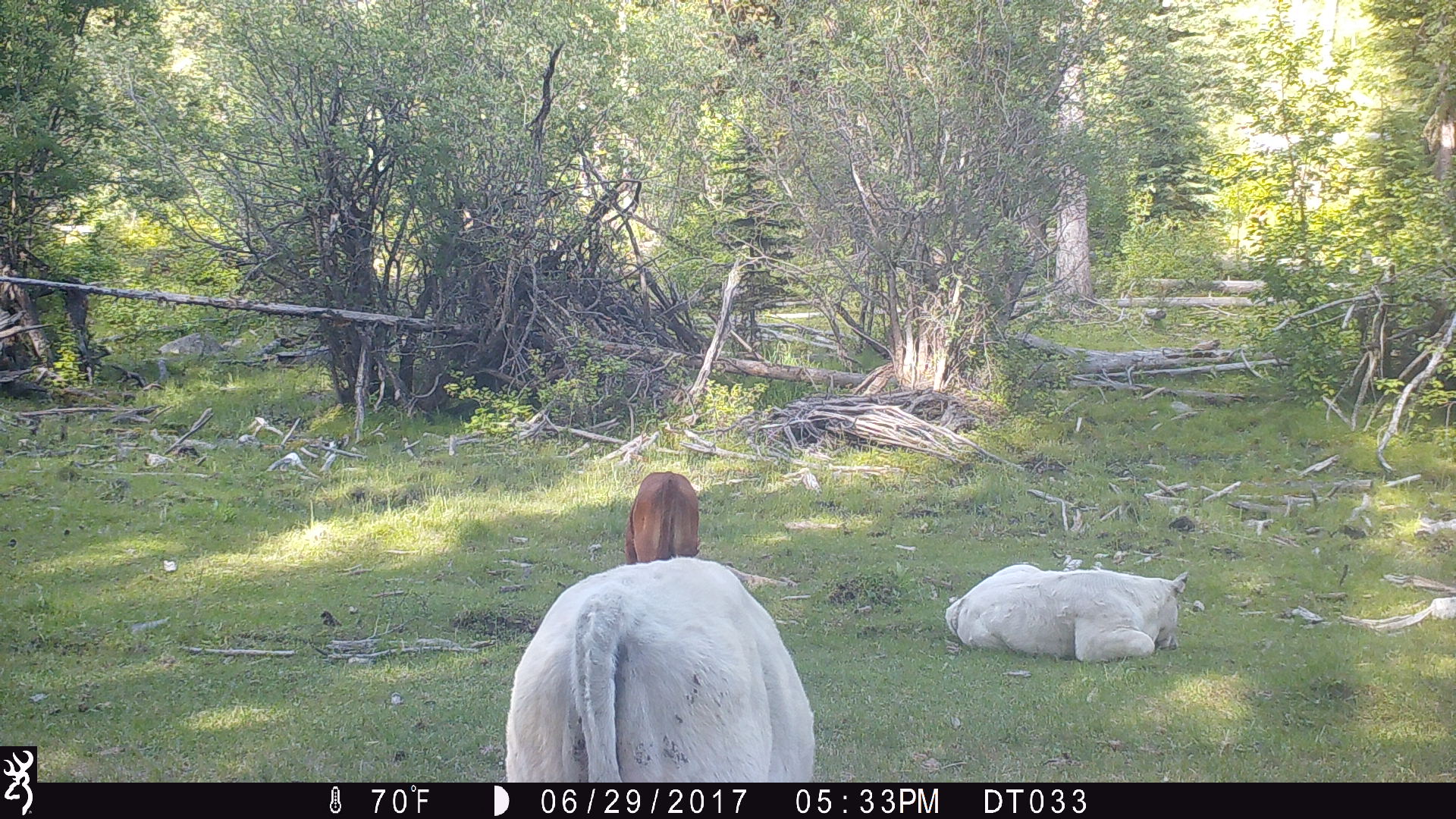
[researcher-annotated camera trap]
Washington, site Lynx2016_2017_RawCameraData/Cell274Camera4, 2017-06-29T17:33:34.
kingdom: Animalia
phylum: Chordata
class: Mammalia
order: Artiodactyla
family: Bovidae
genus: Bos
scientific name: Bos taurus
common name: domestic cattle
Domestic cattle (Bos taurus). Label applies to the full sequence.